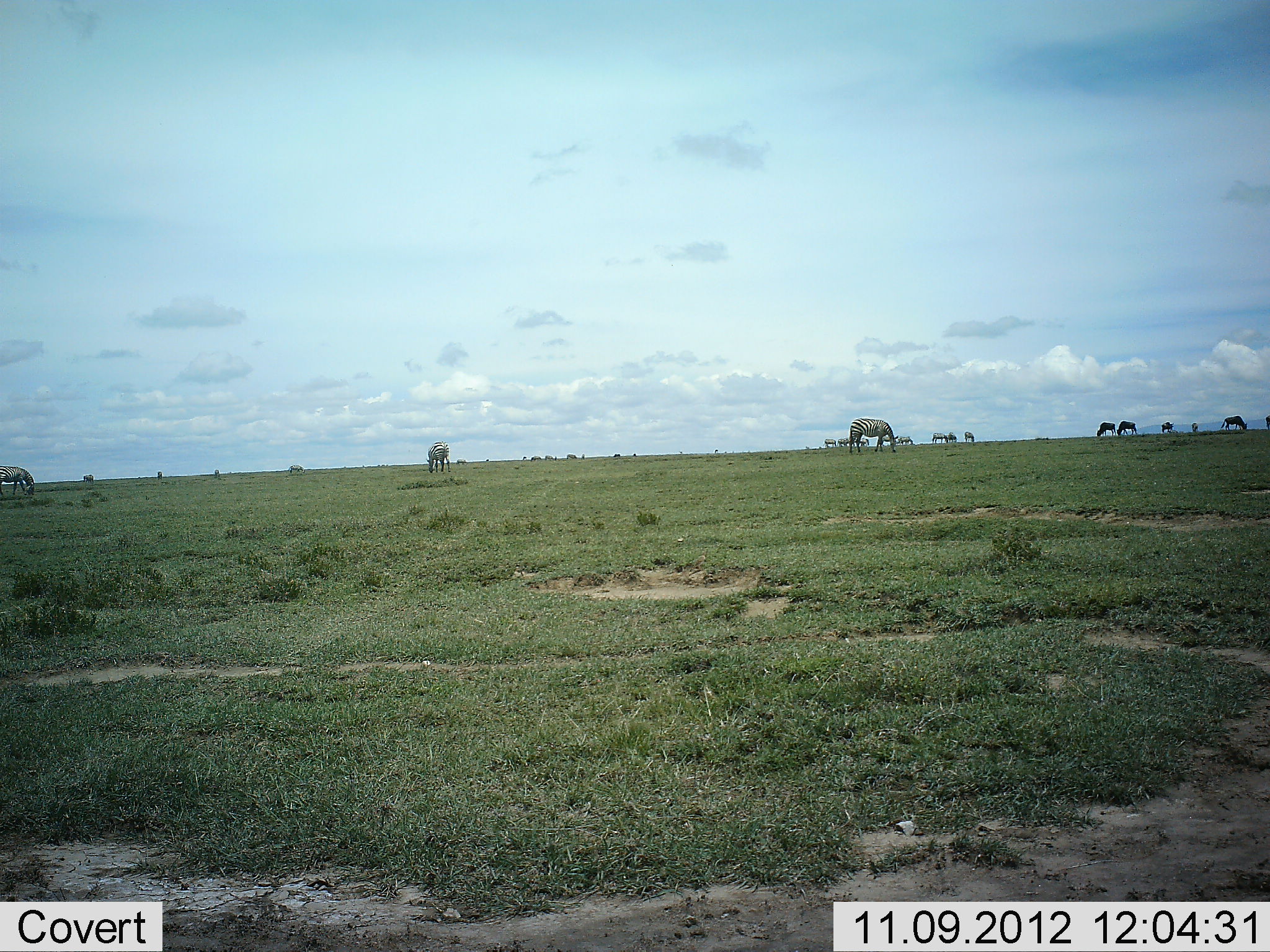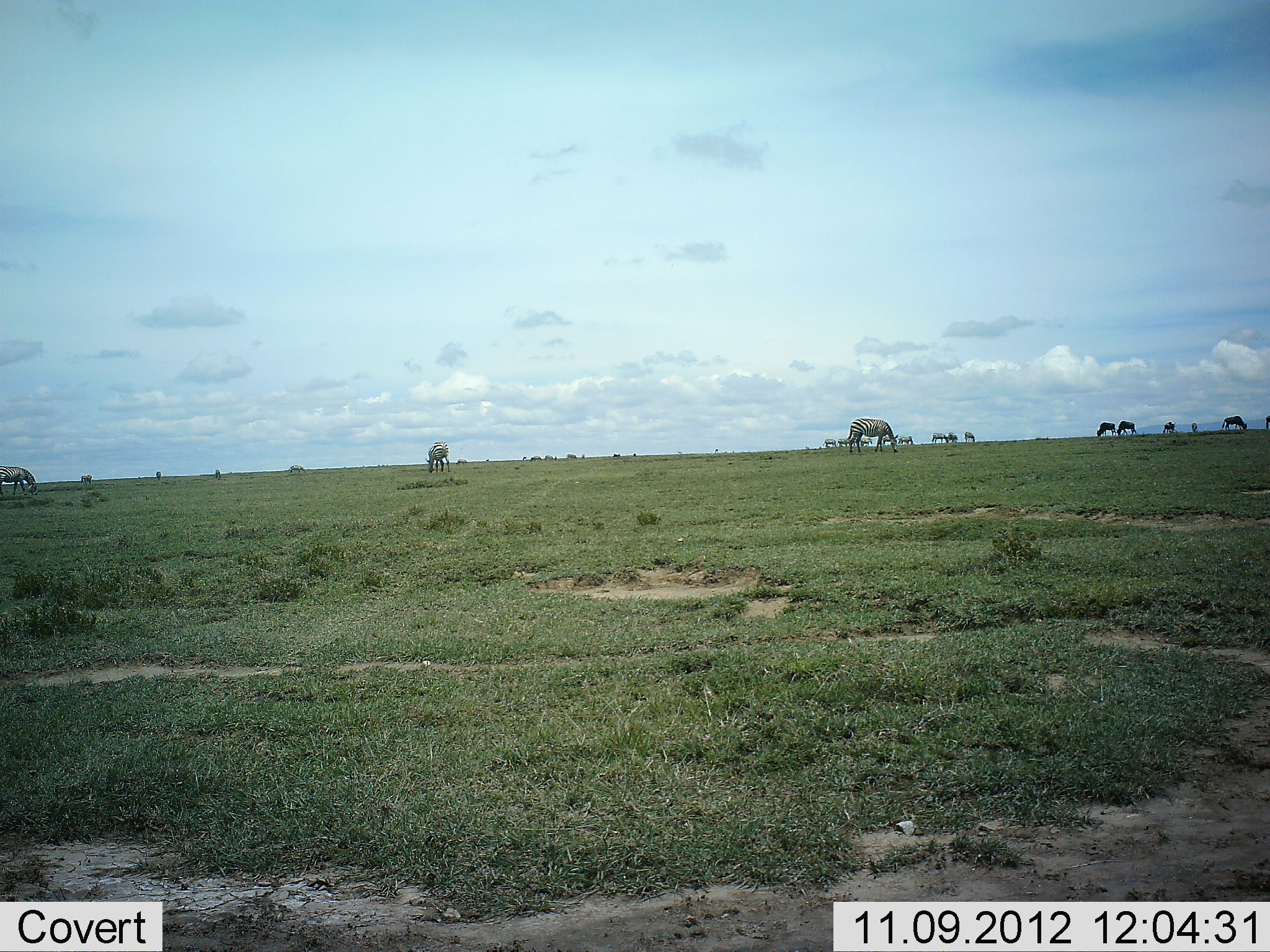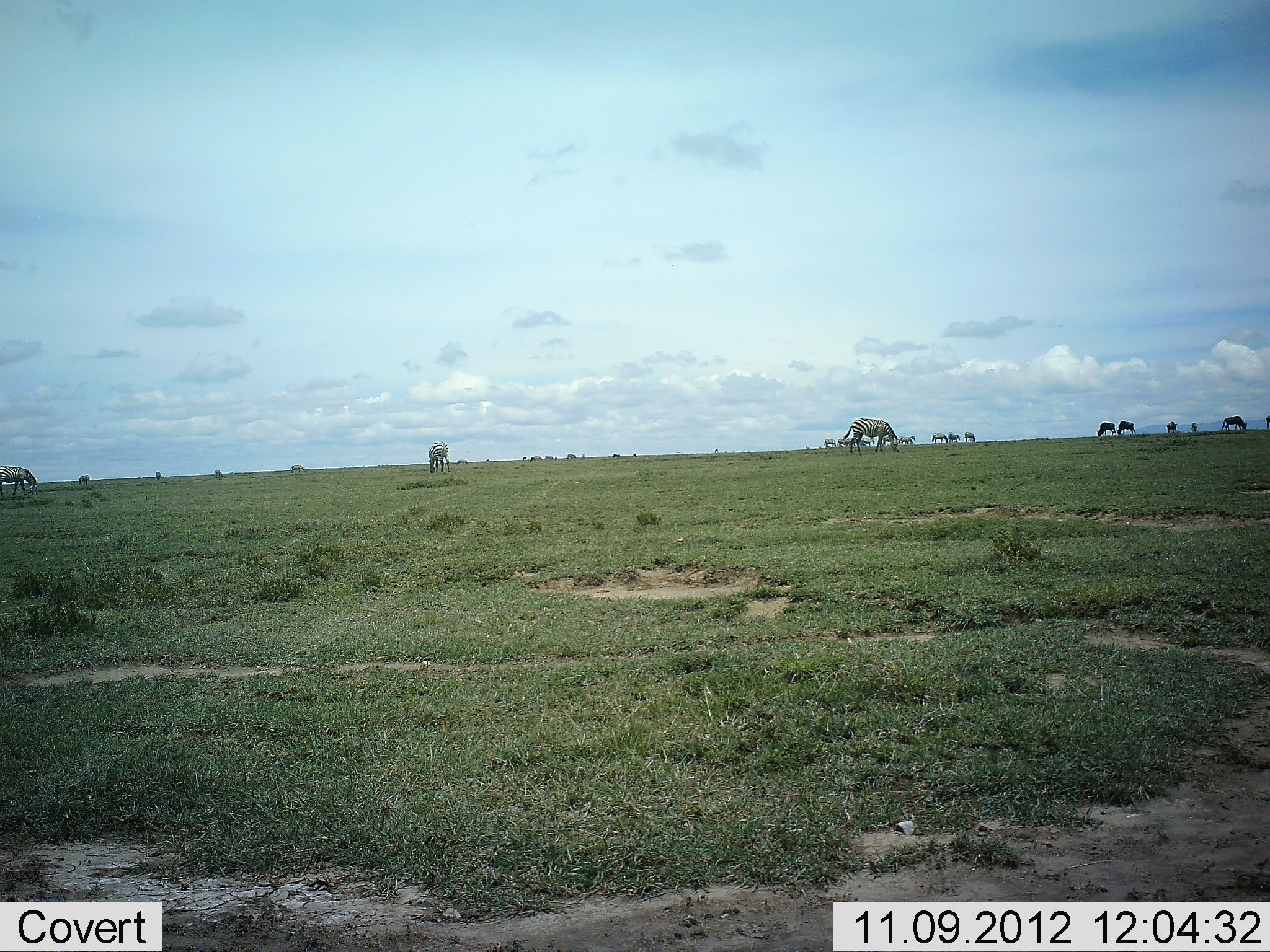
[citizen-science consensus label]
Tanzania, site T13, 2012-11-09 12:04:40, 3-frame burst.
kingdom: Animalia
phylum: Chordata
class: Mammalia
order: Artiodactyla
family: Bovidae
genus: Connochaetes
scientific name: Connochaetes taurinus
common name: blue wildebeest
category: wildebeest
Wildebeest (blue wildebeest) (Connochaetes taurinus), count 6. Behavior (volunteer vote fractions): standing 36%, resting 0%, moving 0%, interacting 0%. Young present (vote fraction): 0%. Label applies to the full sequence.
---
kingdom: Animalia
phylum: Chordata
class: Mammalia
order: Perissodactyla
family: Equidae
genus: Equus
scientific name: Equus quagga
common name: plains zebra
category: zebra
Zebra (plains zebra) (Equus quagga), count 11-50. Behavior (volunteer vote fractions): standing 47%, resting 5%, moving 5%, interacting 5%. Young present (vote fraction): 0%. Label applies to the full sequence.